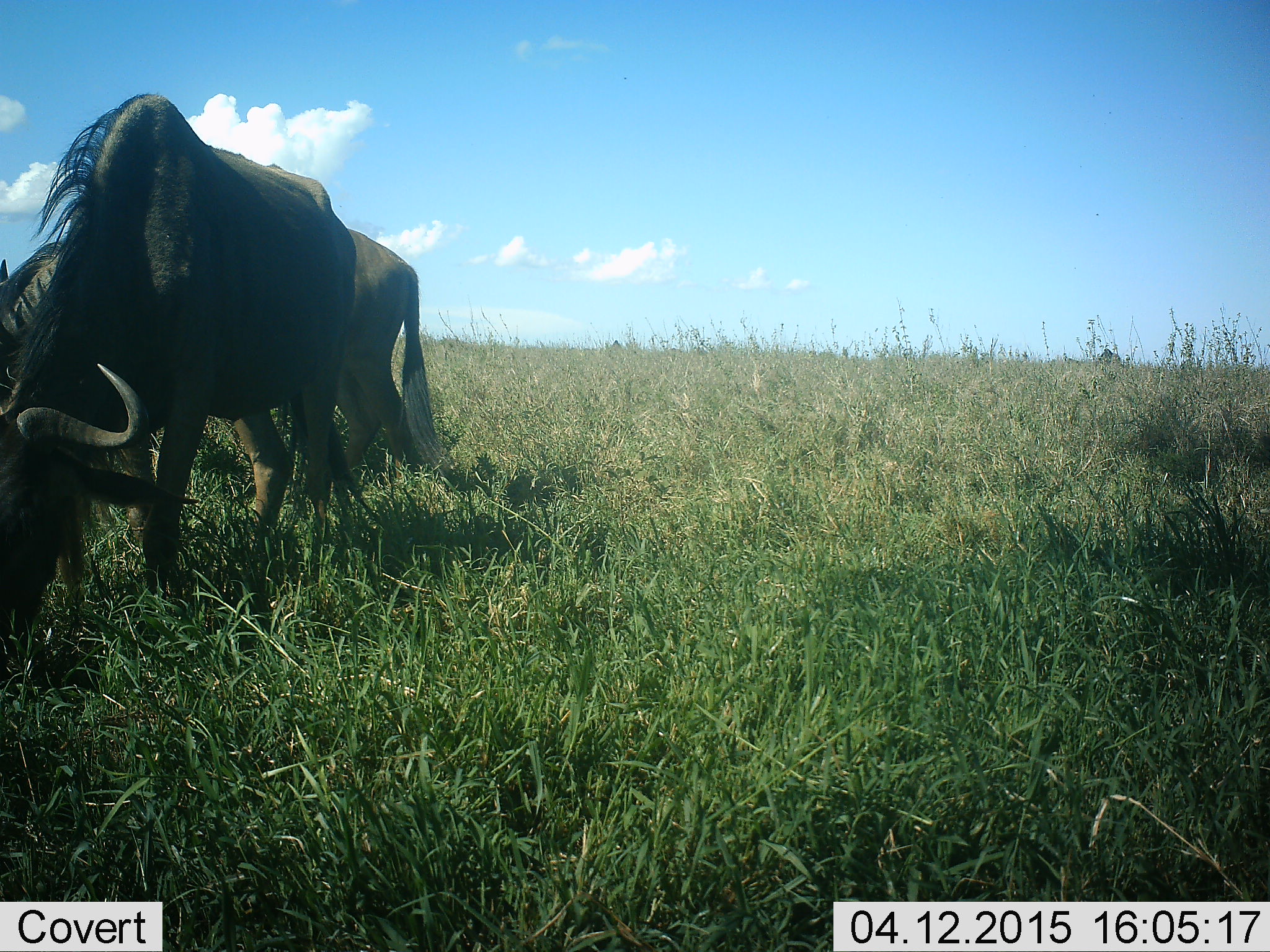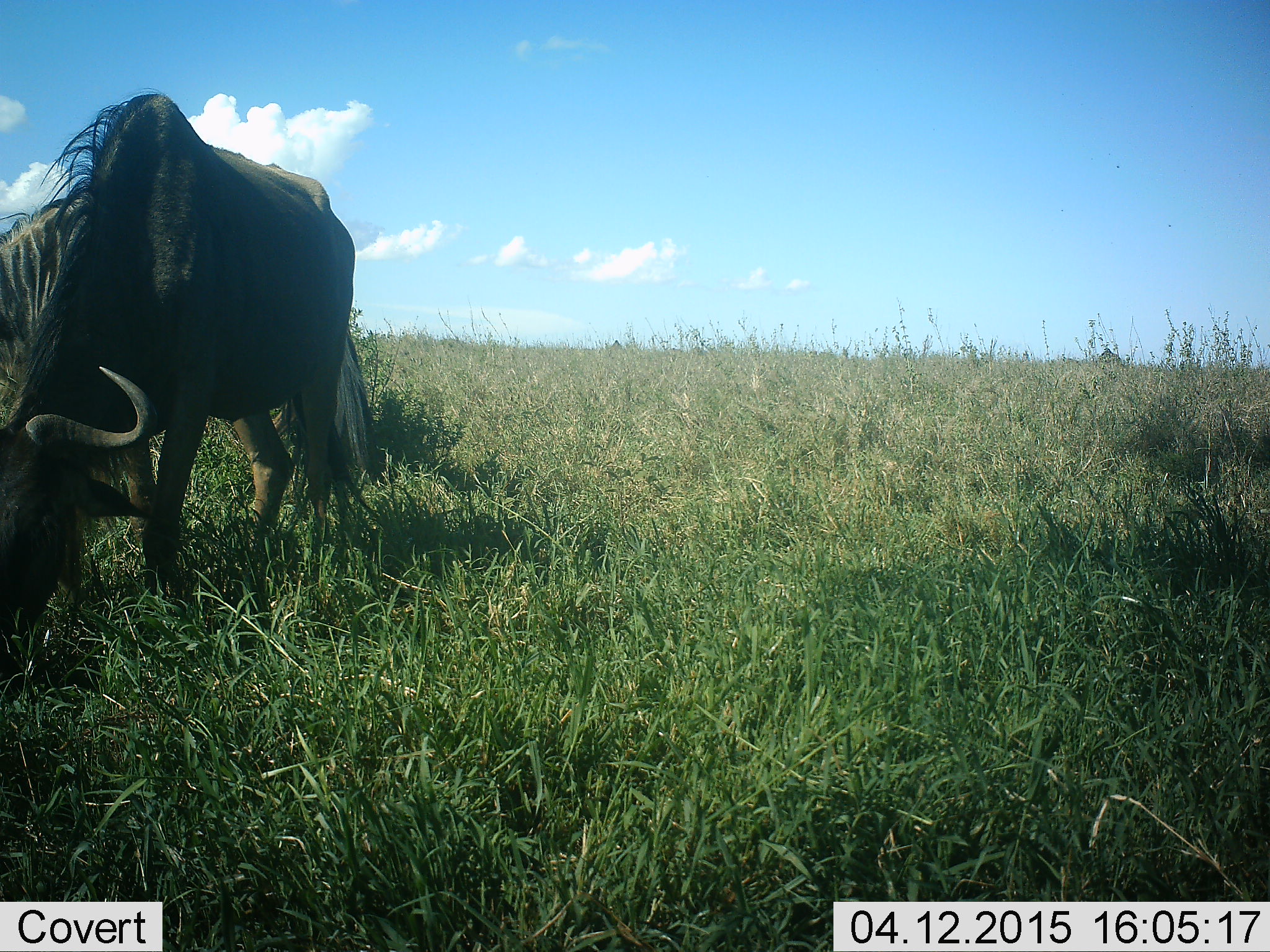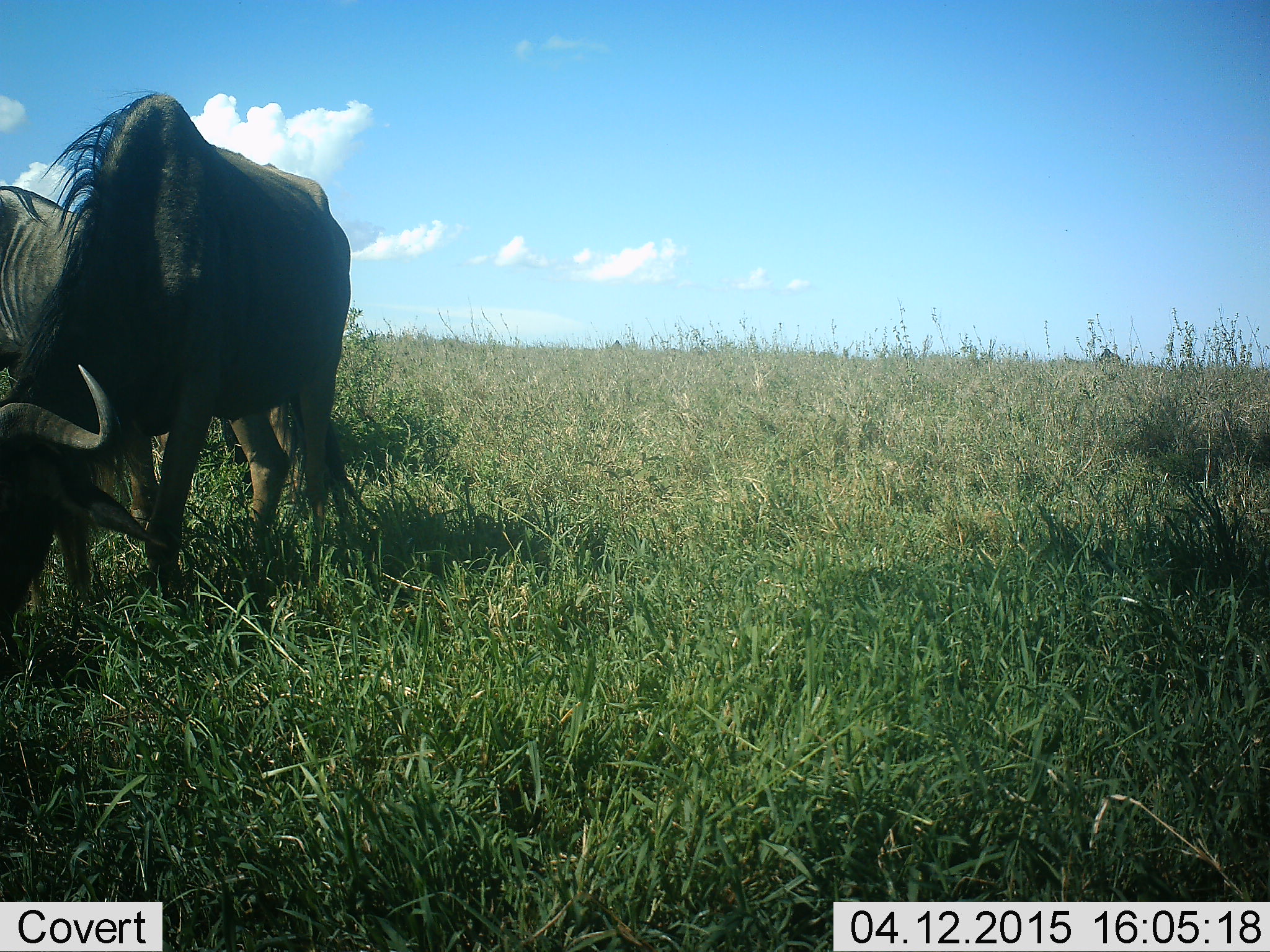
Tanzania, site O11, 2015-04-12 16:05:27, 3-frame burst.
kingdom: Animalia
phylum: Chordata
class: Mammalia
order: Artiodactyla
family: Bovidae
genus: Connochaetes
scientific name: Connochaetes taurinus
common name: blue wildebeest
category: wildebeest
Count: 2.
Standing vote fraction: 0%.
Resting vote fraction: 0%.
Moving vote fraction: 0%.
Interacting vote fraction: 0%.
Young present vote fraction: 0%.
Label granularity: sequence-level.